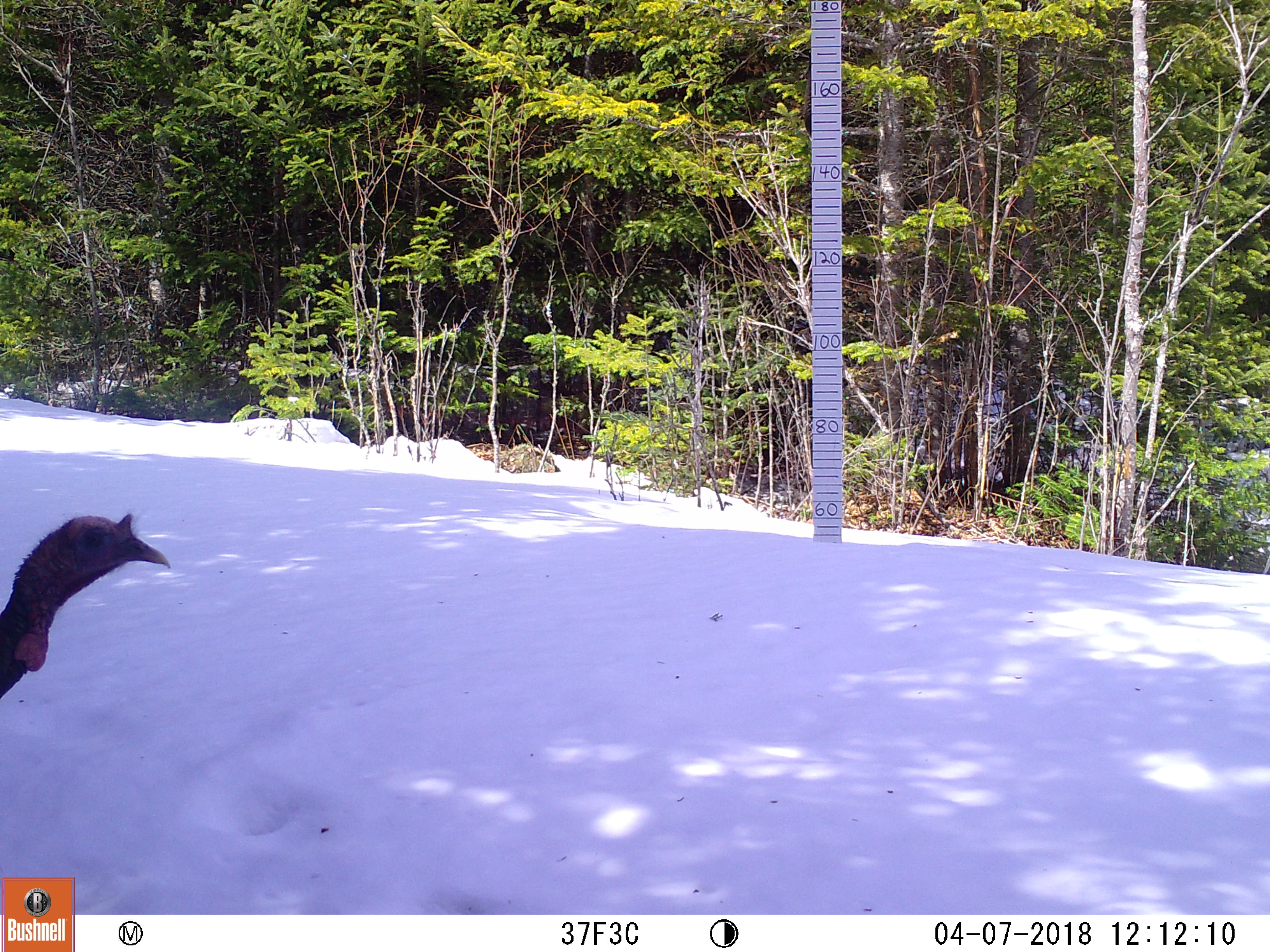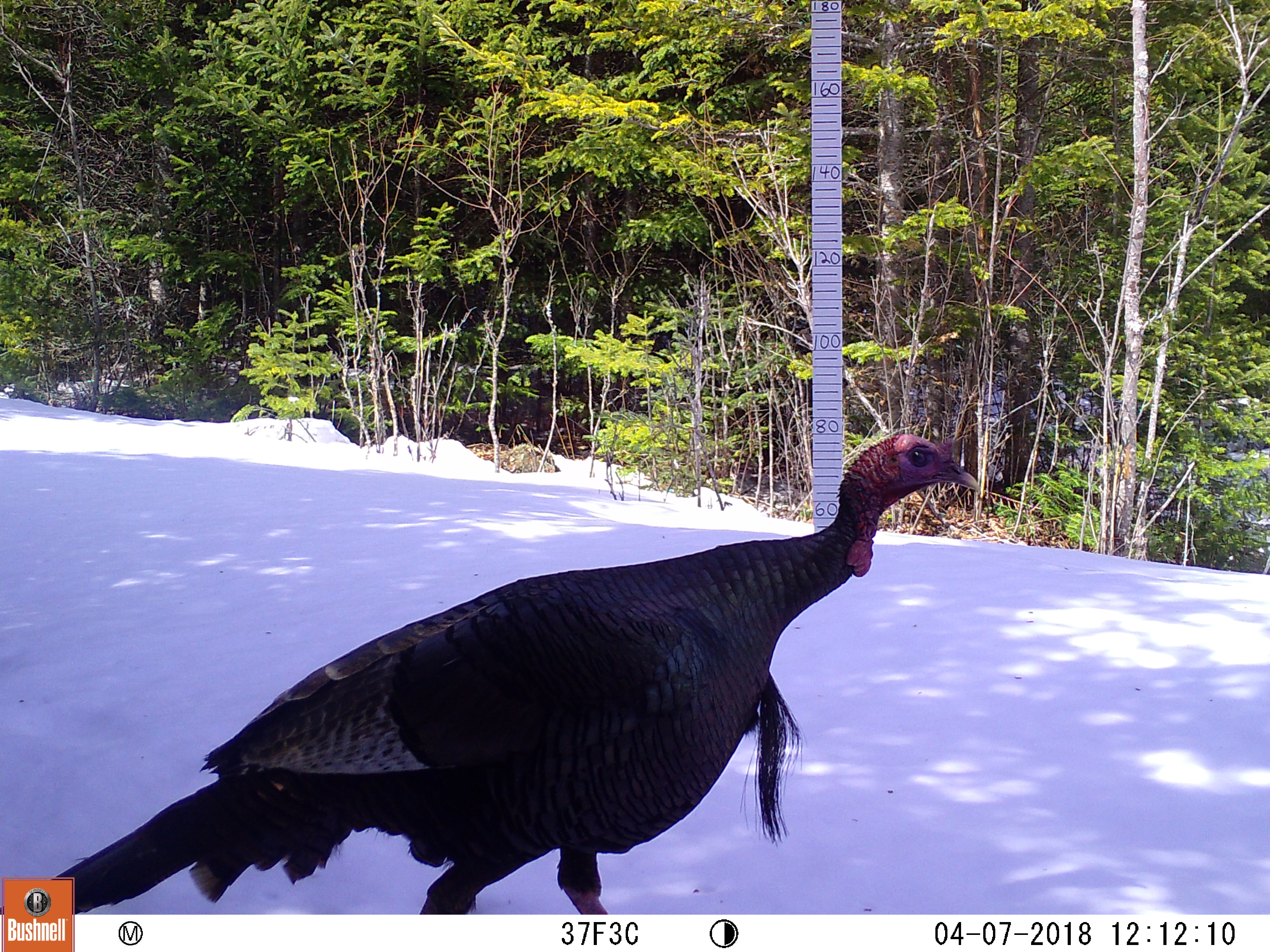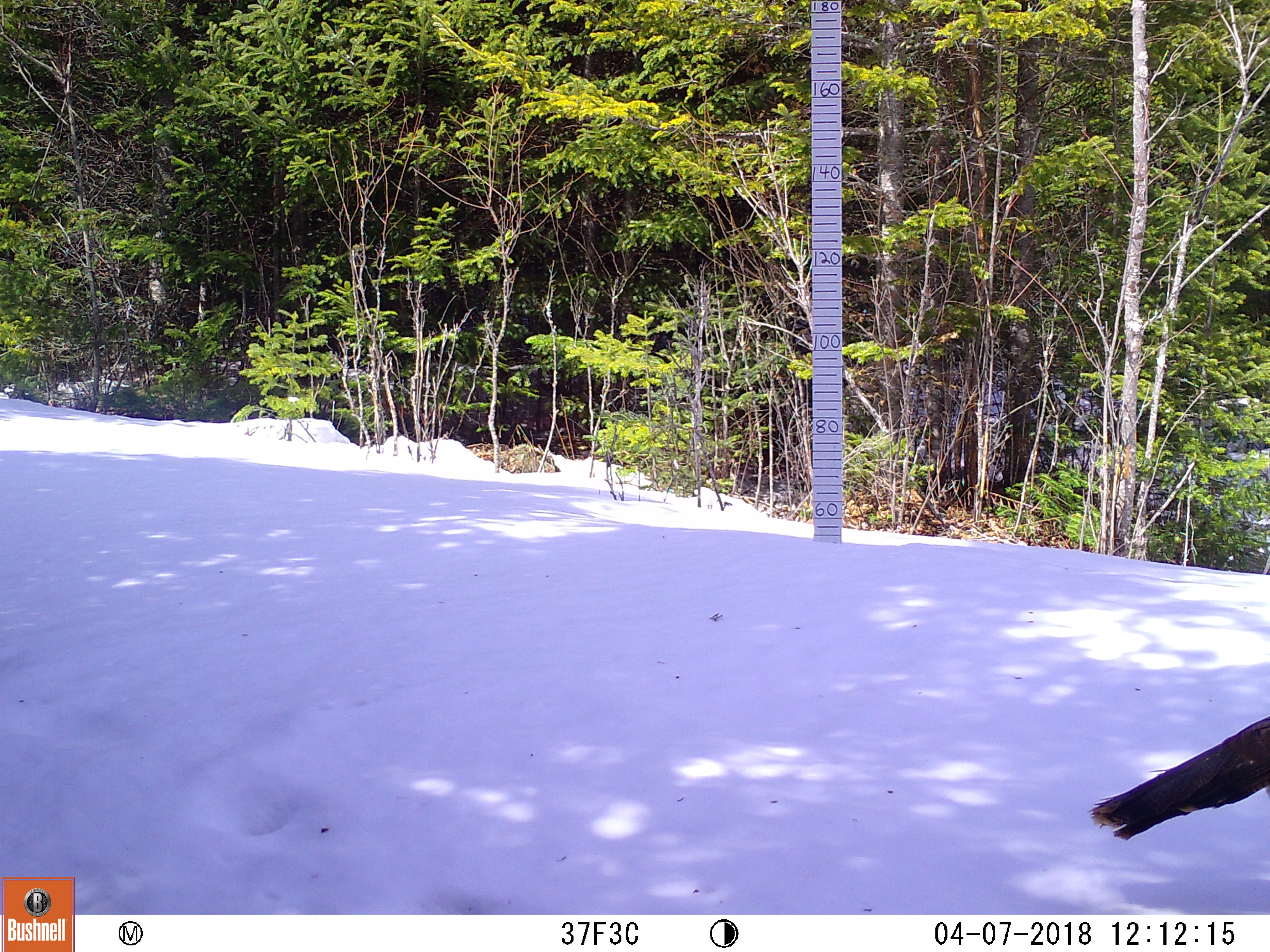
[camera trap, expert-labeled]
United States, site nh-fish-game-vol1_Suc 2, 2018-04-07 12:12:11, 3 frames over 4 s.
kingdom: Animalia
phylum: Chordata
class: Aves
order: Galliformes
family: Phasianidae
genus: Meleagris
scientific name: Meleagris gallopavo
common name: wild turkey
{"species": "wild turkey (Meleagris gallopavo)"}